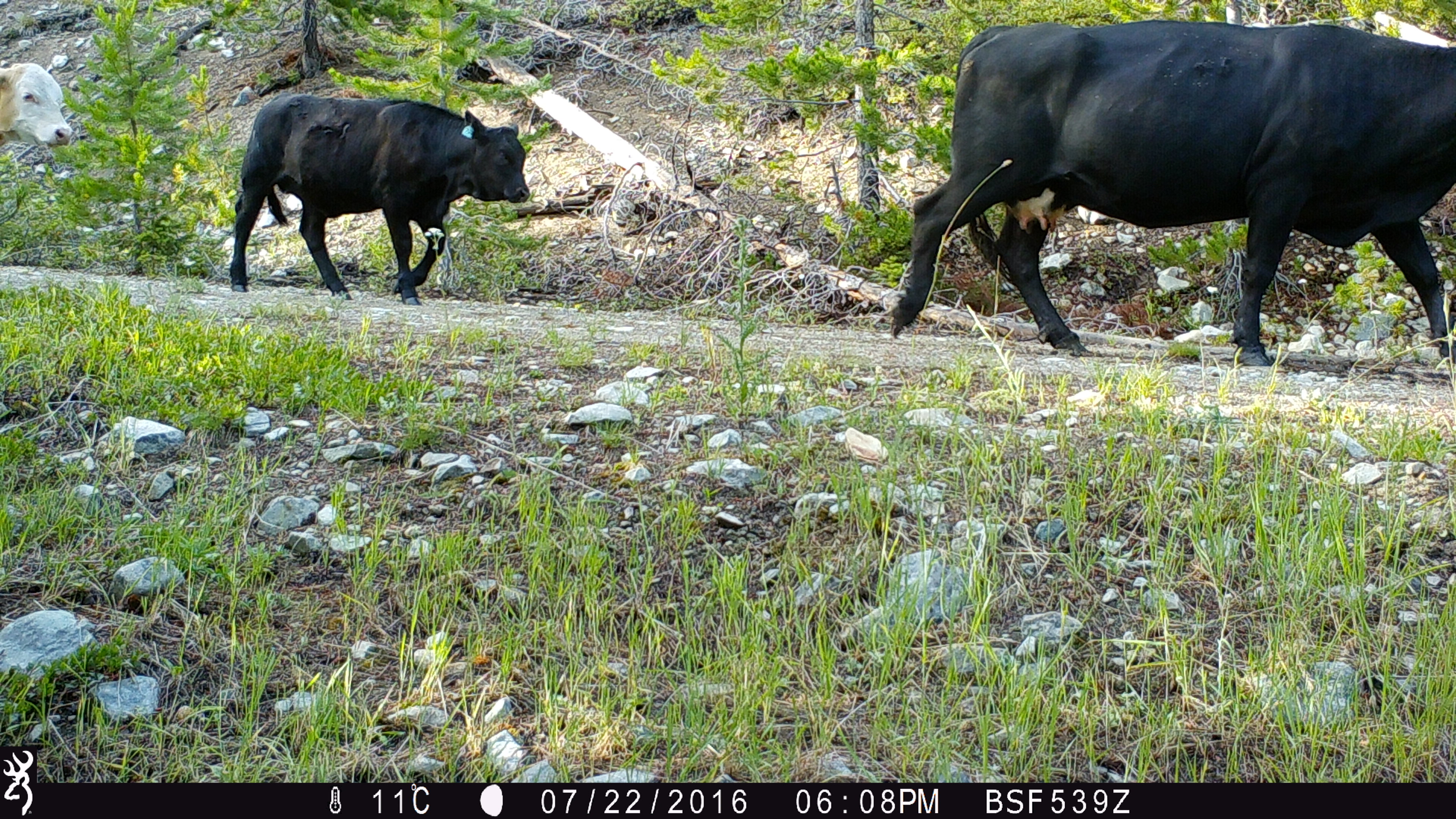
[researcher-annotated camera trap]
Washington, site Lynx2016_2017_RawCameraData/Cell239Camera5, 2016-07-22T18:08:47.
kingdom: Animalia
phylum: Chordata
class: Mammalia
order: Artiodactyla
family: Bovidae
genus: Bos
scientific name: Bos taurus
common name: domestic cattle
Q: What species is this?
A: Domestic cattle (Bos taurus).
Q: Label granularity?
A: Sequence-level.